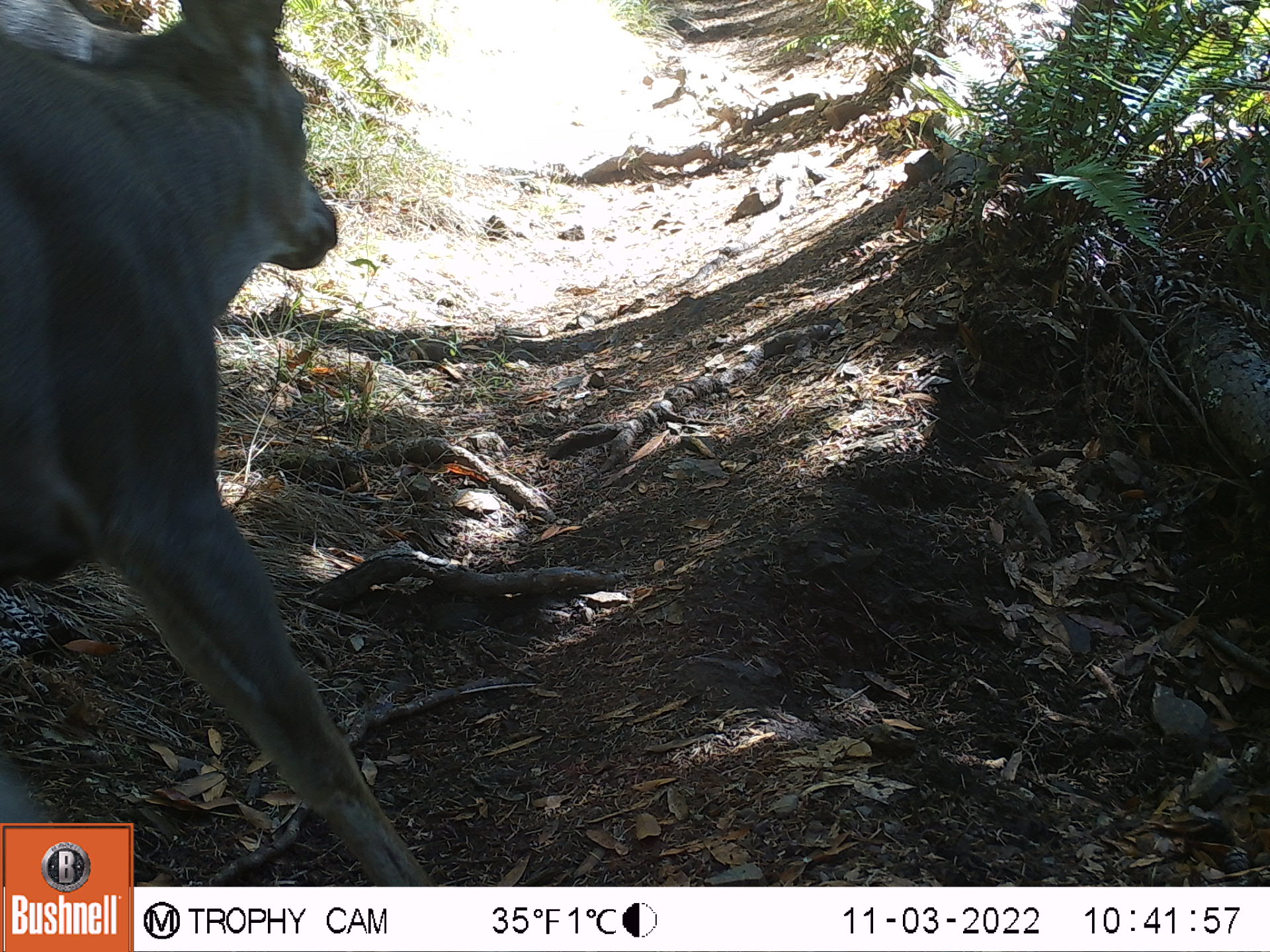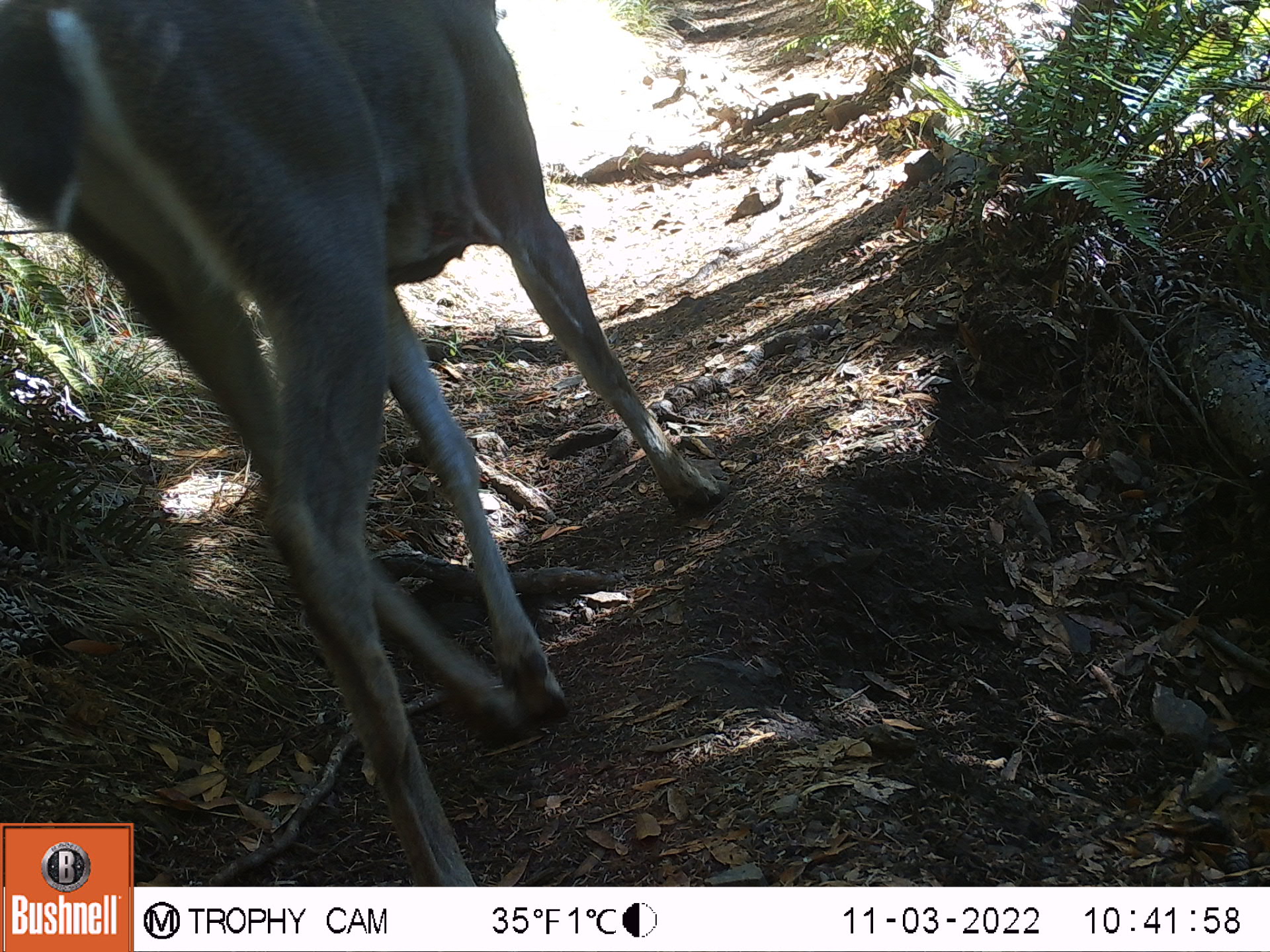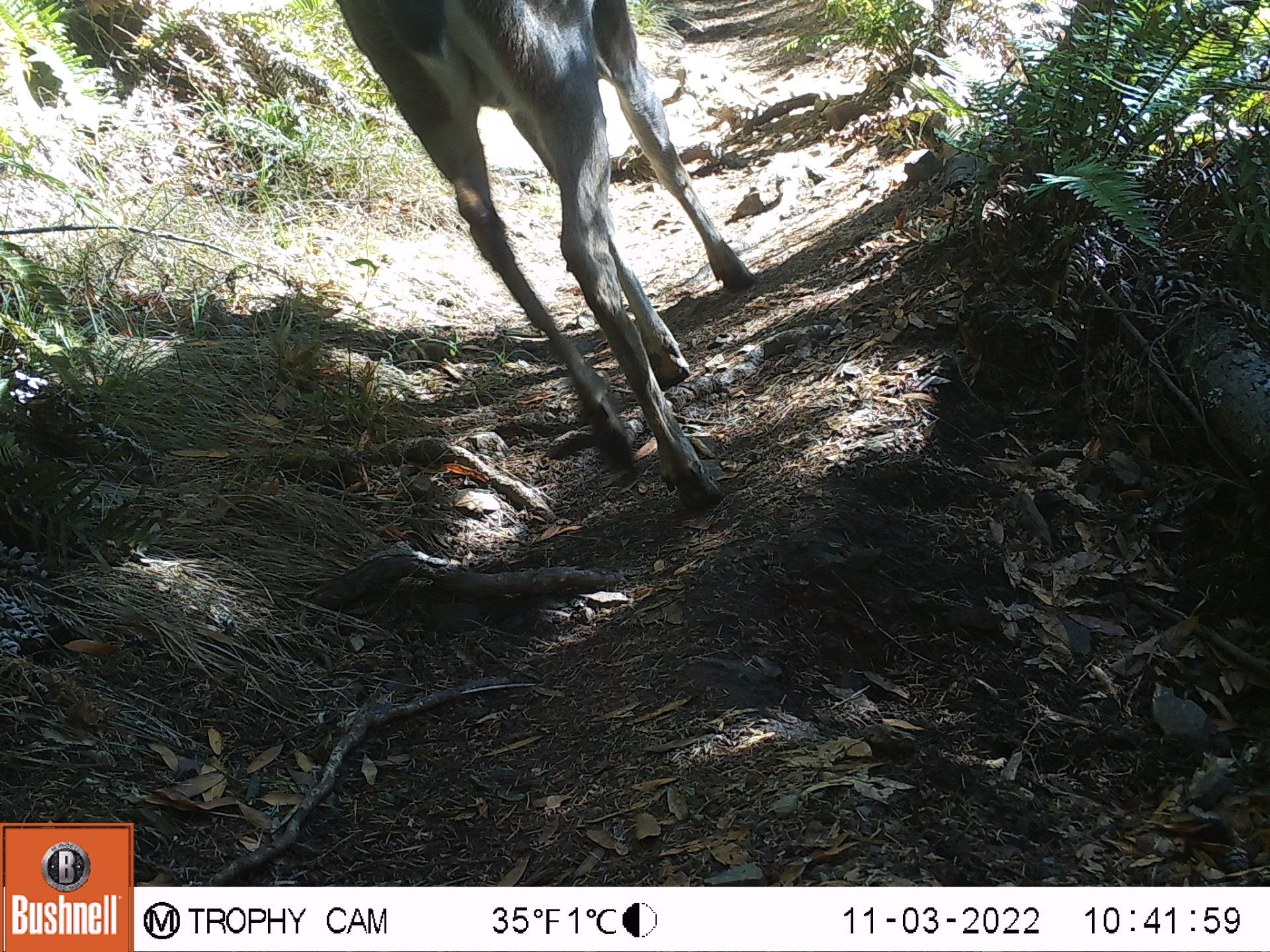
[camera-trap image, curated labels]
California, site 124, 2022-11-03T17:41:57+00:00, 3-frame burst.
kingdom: Animalia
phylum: Chordata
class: Mammalia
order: Artiodactyla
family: Cervidae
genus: Odocoileus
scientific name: Odocoileus hemionus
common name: mule deer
Mule deer (Odocoileus hemionus).